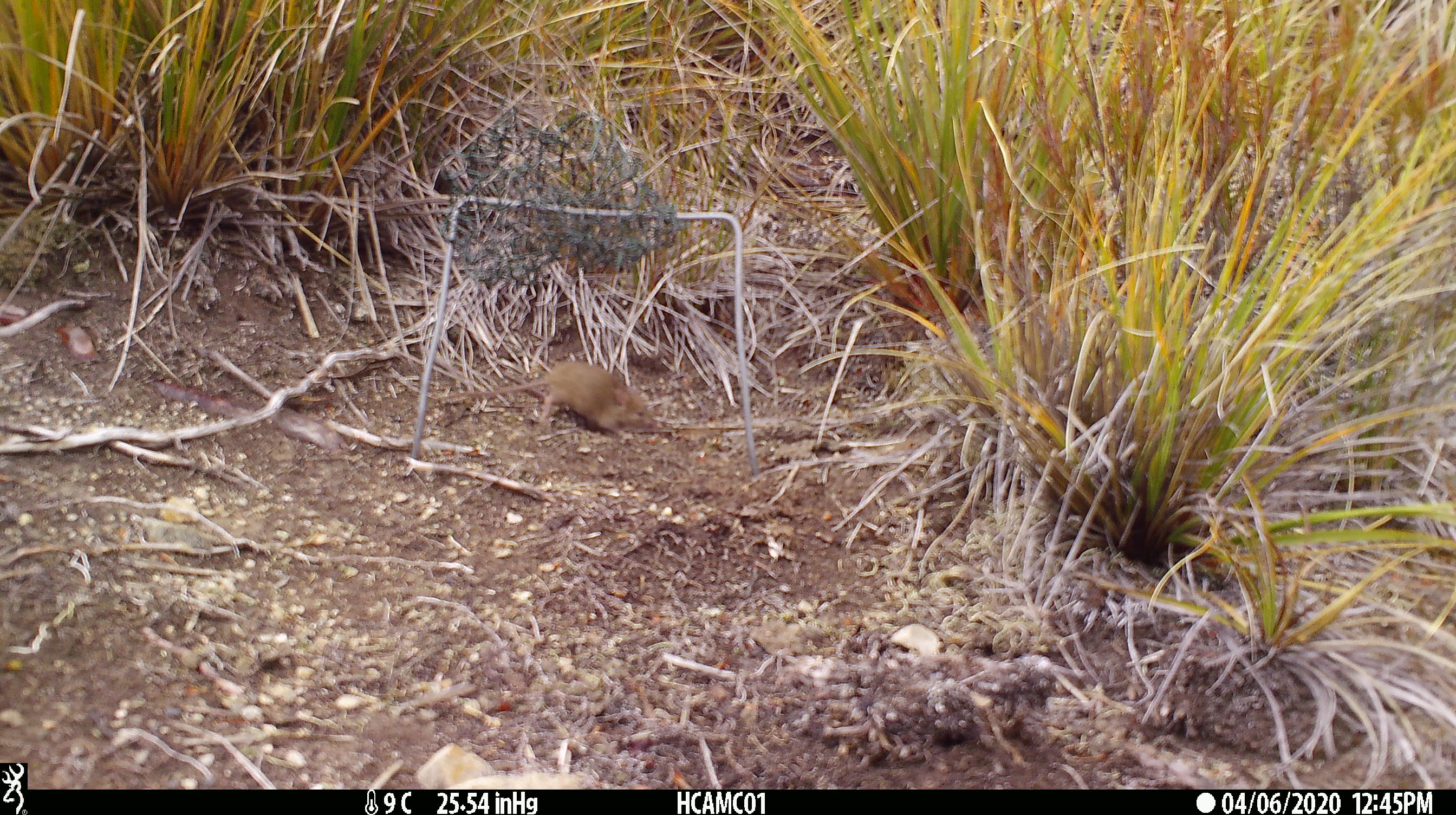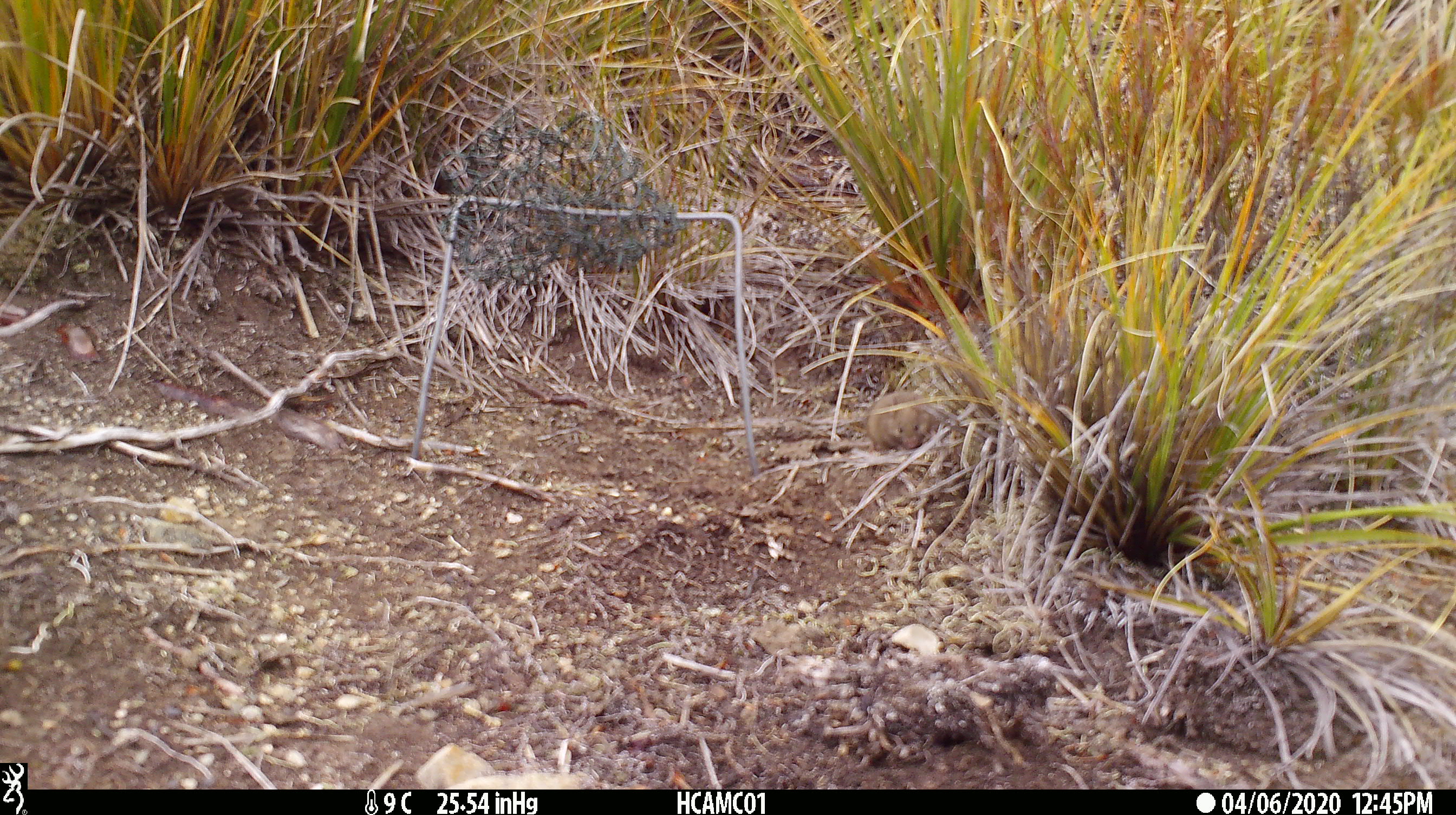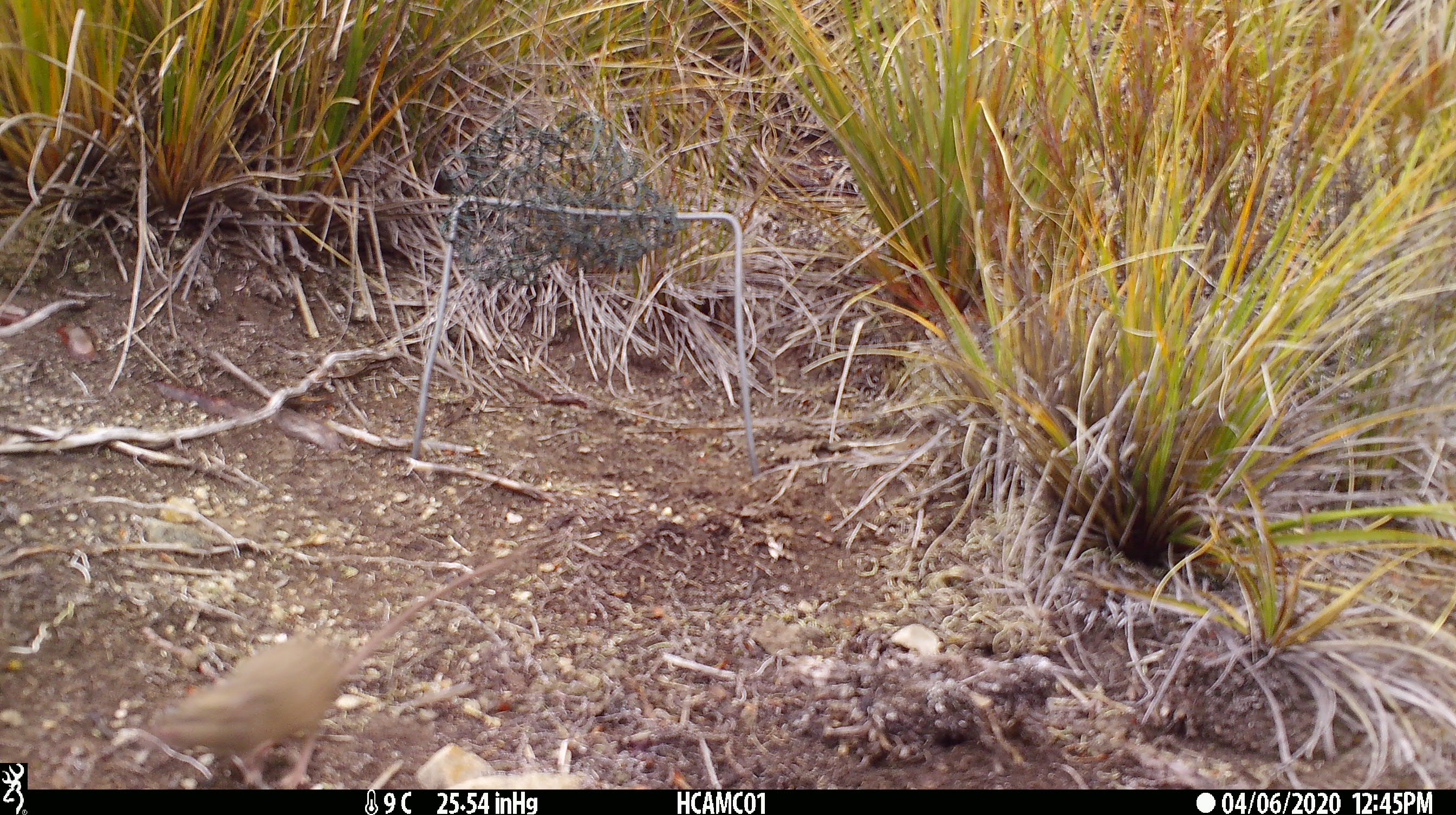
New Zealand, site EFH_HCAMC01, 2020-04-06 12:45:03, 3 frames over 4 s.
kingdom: Animalia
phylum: Chordata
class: Mammalia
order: Rodentia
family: Muridae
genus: Mus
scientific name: Mus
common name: mouse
Mouse (Mus).